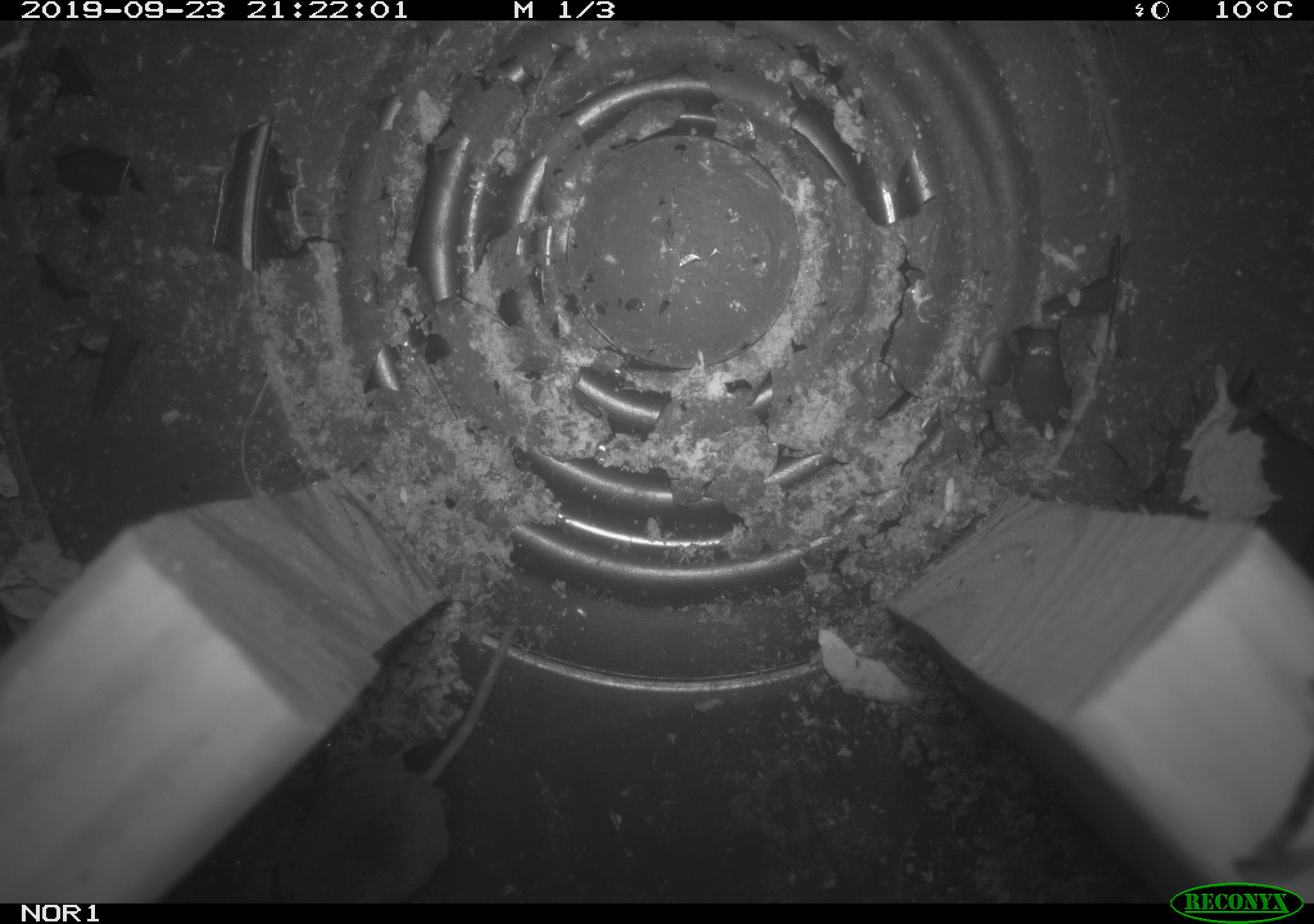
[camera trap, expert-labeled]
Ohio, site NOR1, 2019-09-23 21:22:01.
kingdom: Animalia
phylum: Chordata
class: Mammalia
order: Eulipotyphla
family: Soricidae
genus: Sorex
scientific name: Sorex cinereus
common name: masked shrew